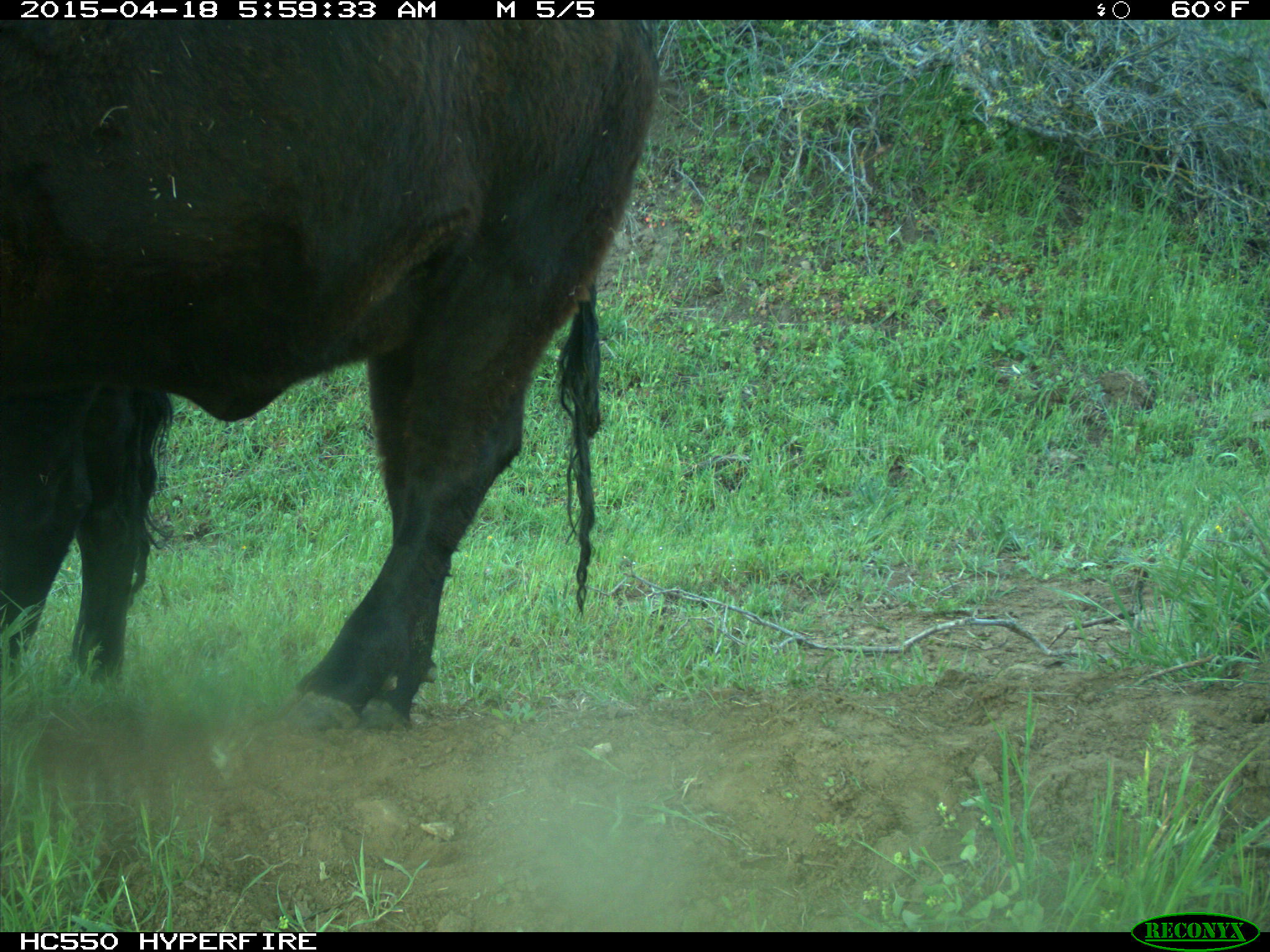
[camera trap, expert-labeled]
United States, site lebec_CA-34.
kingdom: Animalia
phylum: Chordata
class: Mammalia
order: Artiodactyla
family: Bovidae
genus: Bos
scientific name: Bos taurus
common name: domestic cow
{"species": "Bos taurus (domestic cow)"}